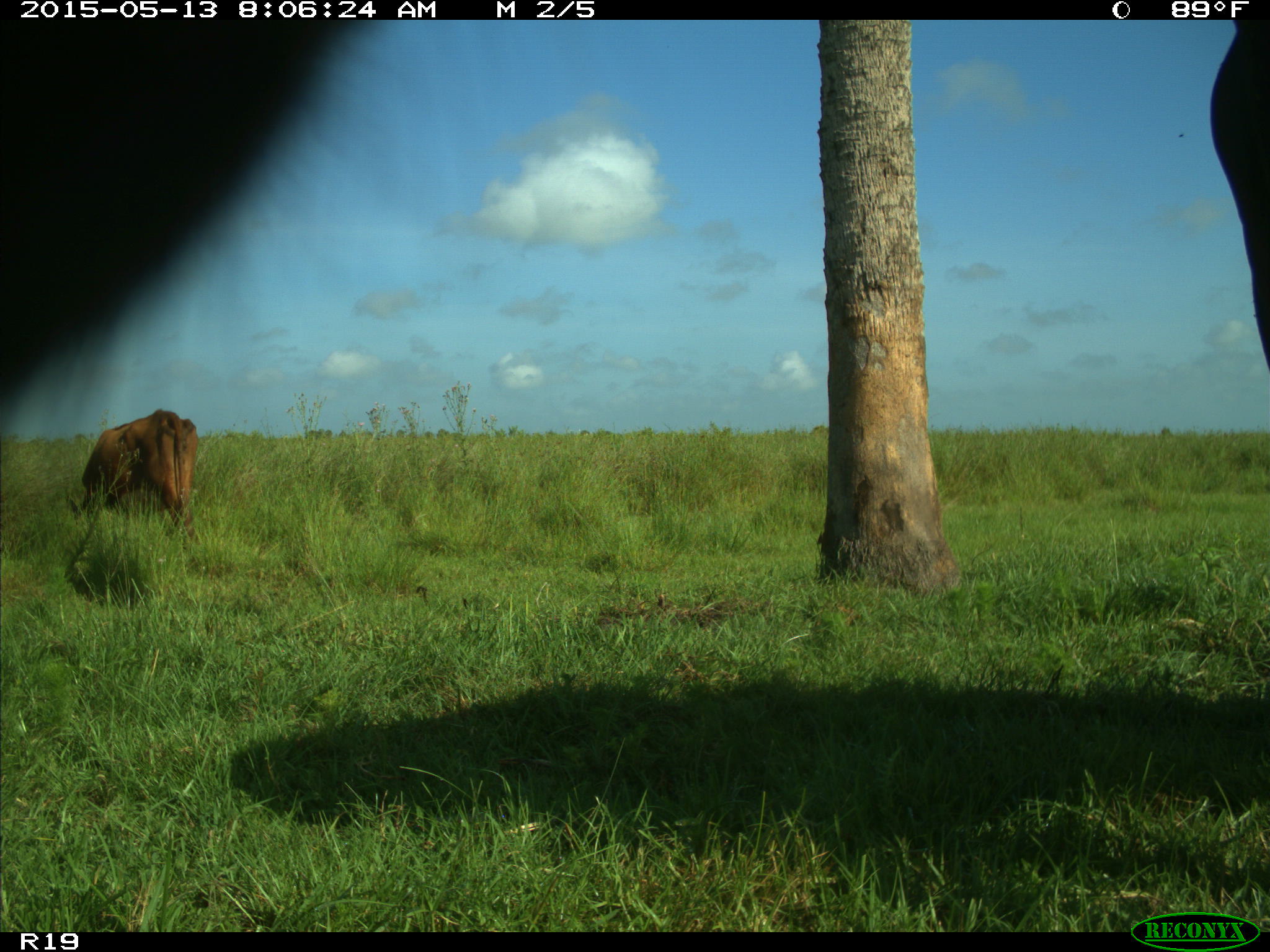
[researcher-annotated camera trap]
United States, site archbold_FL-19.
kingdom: Animalia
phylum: Chordata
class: Mammalia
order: Artiodactyla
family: Bovidae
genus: Bos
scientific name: Bos taurus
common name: domestic cow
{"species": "Bos taurus (domestic cow)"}